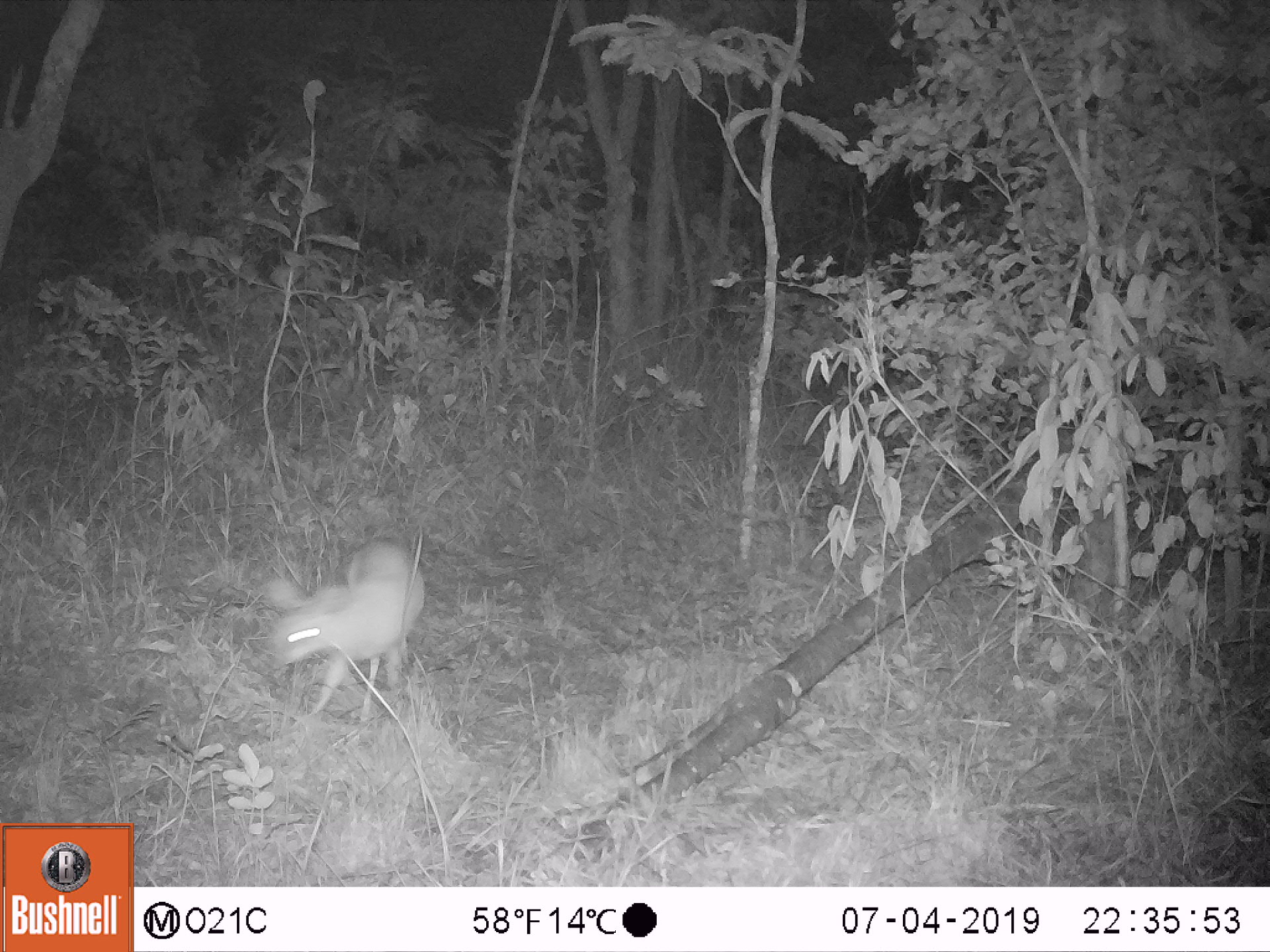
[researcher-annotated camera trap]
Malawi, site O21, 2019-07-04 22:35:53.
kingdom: Animalia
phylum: Chordata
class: Mammalia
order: Artiodactyla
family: Bovidae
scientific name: Antilopinae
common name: small antelope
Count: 1.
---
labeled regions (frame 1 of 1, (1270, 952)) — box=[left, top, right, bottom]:
small antelope: box=[252, 533, 434, 728]